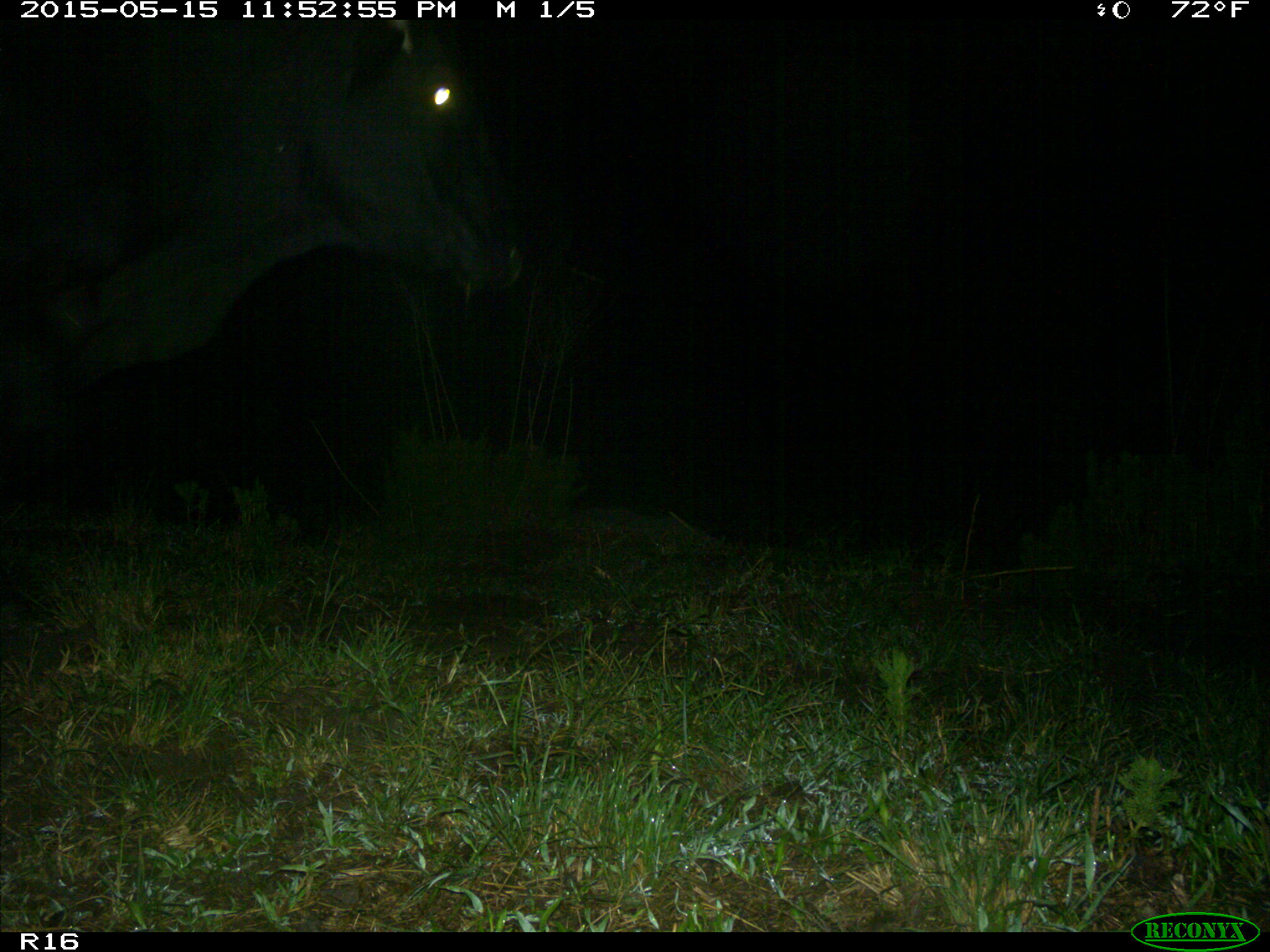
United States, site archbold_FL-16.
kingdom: Animalia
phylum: Chordata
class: Mammalia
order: Artiodactyla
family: Bovidae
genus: Bos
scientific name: Bos taurus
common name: domestic cow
Bos taurus (domestic cow).